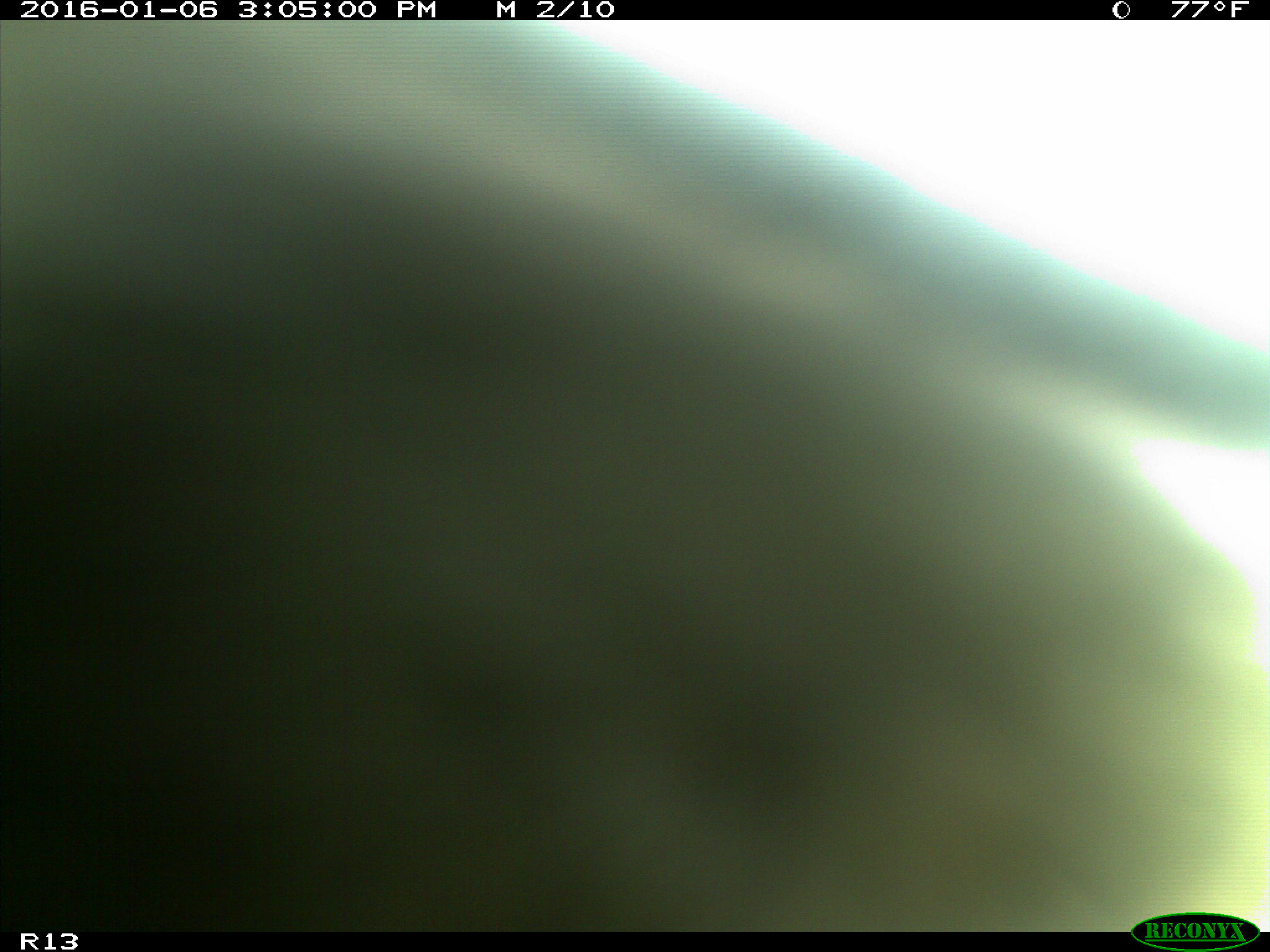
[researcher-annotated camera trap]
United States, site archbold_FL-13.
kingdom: Animalia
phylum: Chordata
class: Mammalia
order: Artiodactyla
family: Bovidae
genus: Bos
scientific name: Bos taurus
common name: domestic cow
Bos taurus (domestic cow).